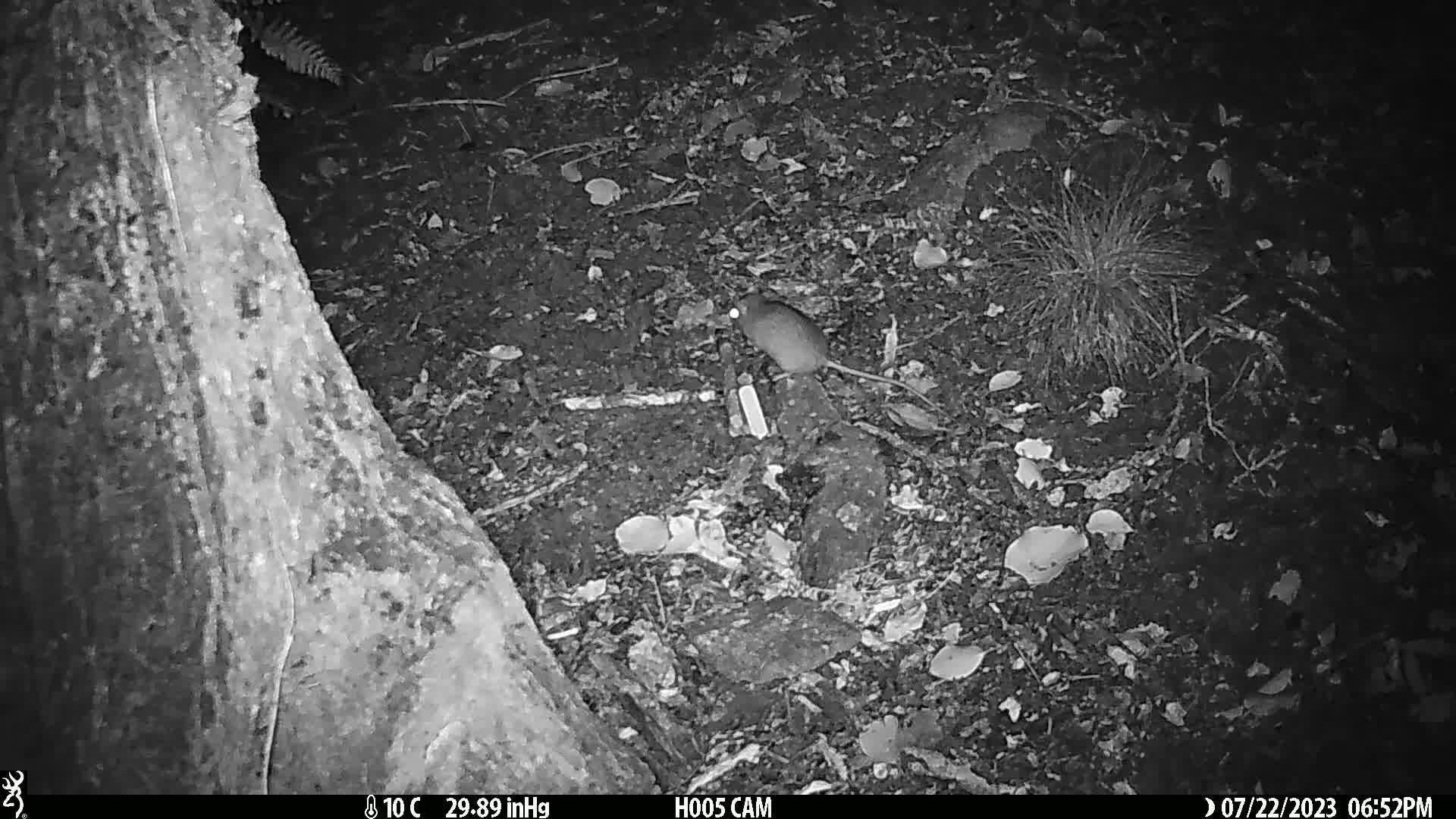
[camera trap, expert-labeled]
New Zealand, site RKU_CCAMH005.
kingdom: Animalia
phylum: Chordata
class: Mammalia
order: Rodentia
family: Muridae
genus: Rattus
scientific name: Rattus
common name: rat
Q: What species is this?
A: Rat (Rattus).